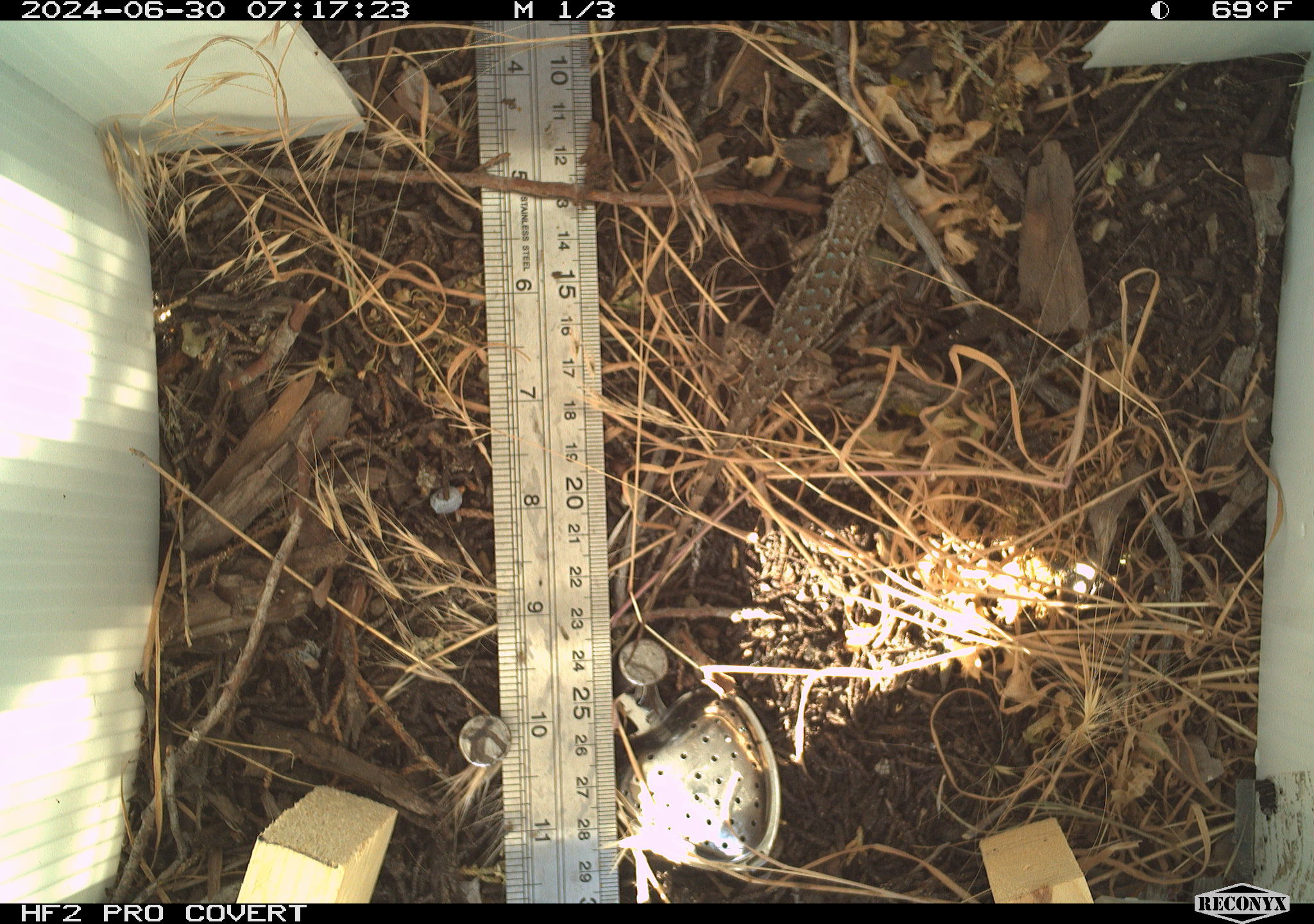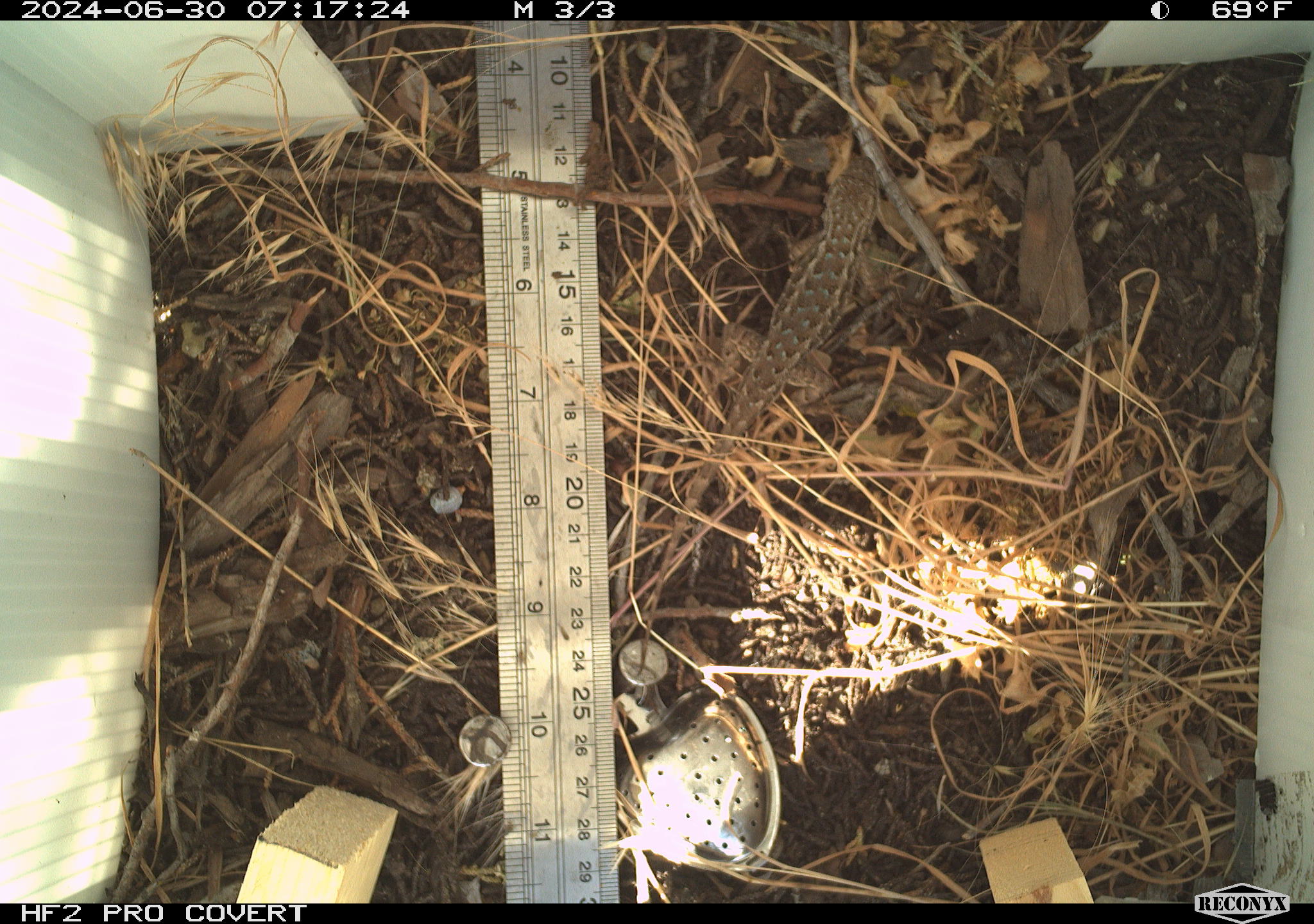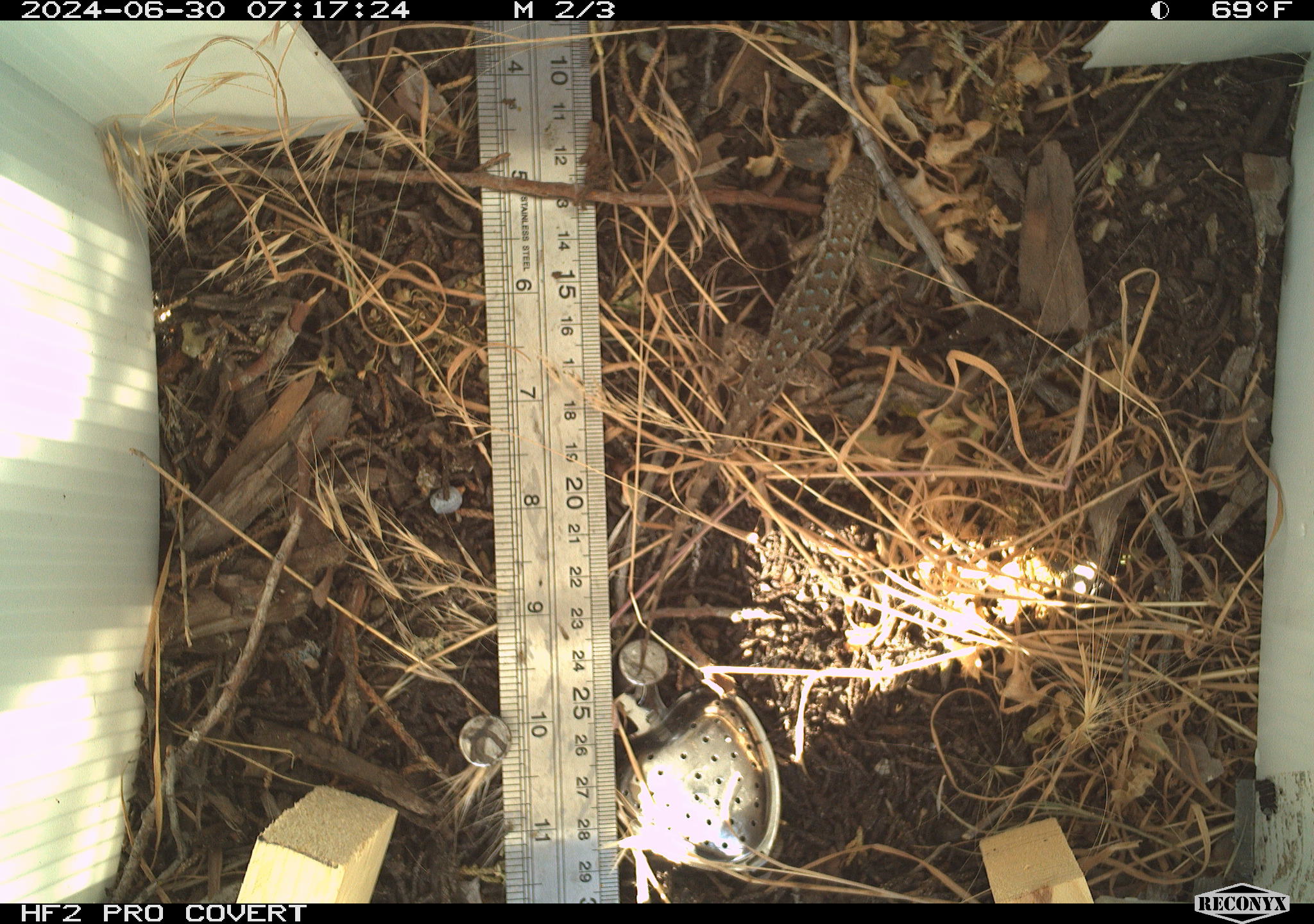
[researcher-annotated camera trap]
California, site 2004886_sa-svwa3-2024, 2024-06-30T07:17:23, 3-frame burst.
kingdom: Animalia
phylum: Chordata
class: Reptilia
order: Squamata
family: Phrynosomatidae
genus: Sceloporus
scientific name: Sceloporus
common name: spiny lizards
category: sceloporus species